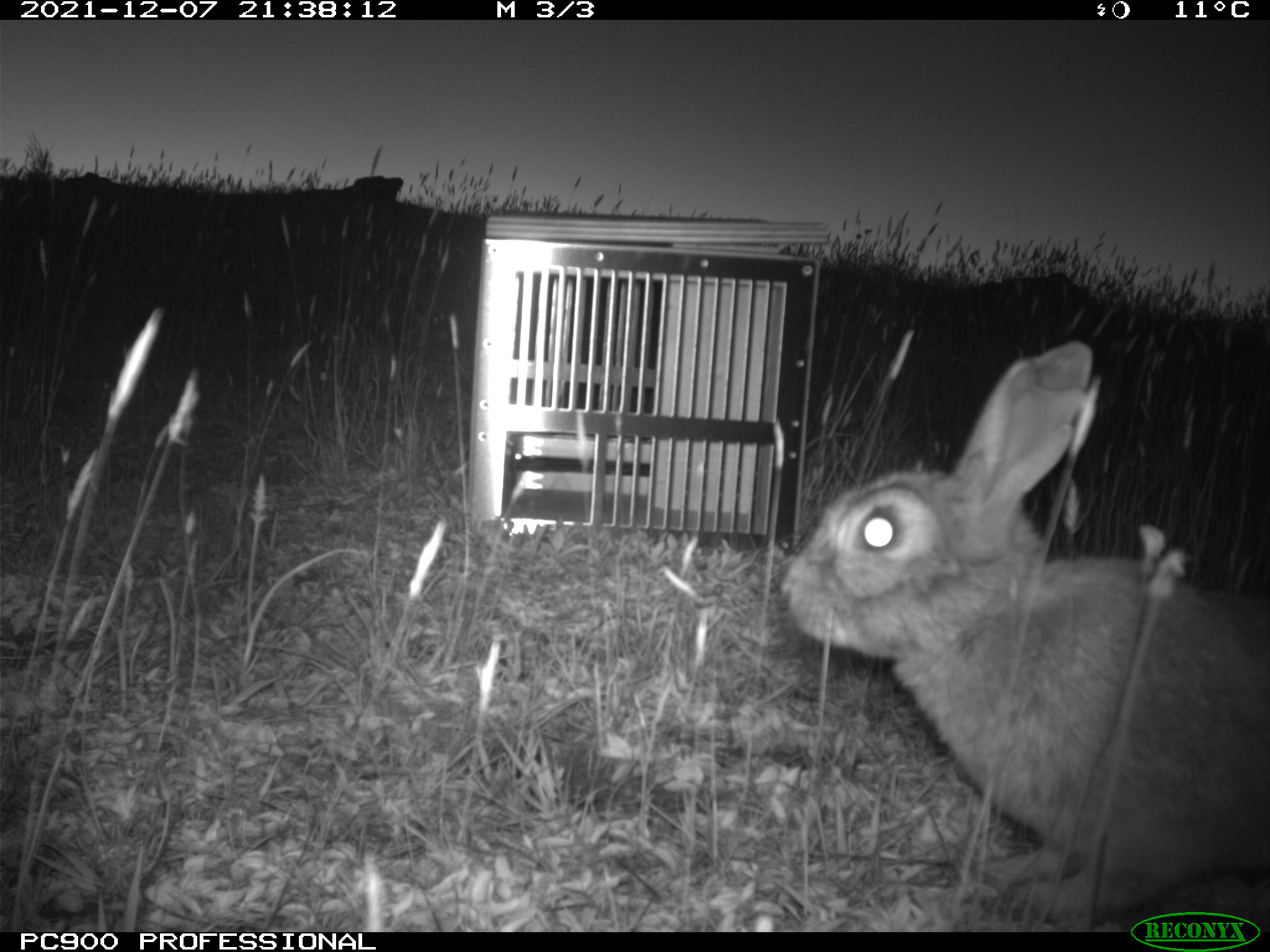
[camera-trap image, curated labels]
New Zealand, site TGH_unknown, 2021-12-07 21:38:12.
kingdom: Animalia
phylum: Chordata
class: Mammalia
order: Lagomorpha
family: Leporidae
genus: Oryctolagus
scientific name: Oryctolagus cuniculus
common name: european rabbit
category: rabbit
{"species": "rabbit (european rabbit) (Oryctolagus cuniculus)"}